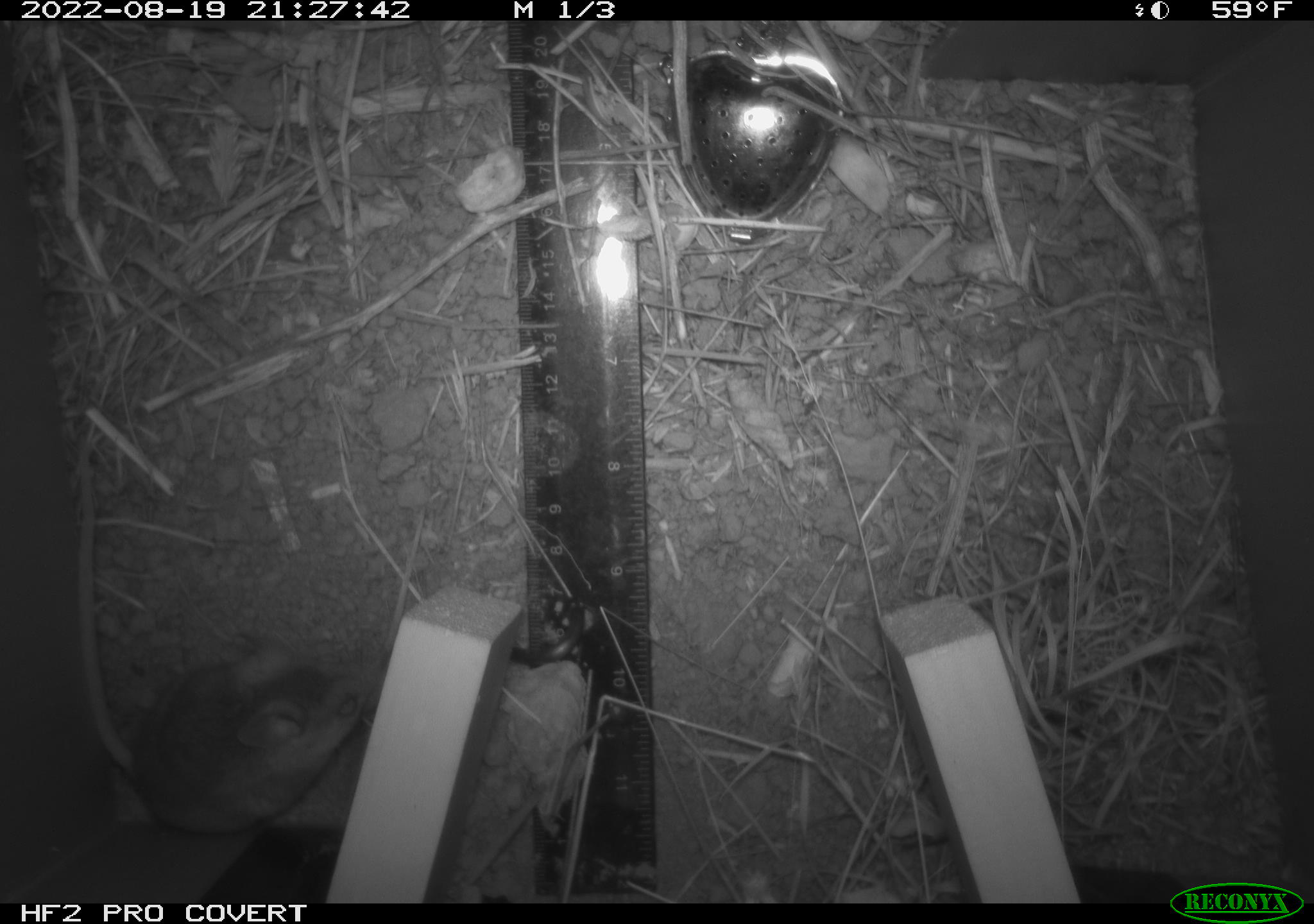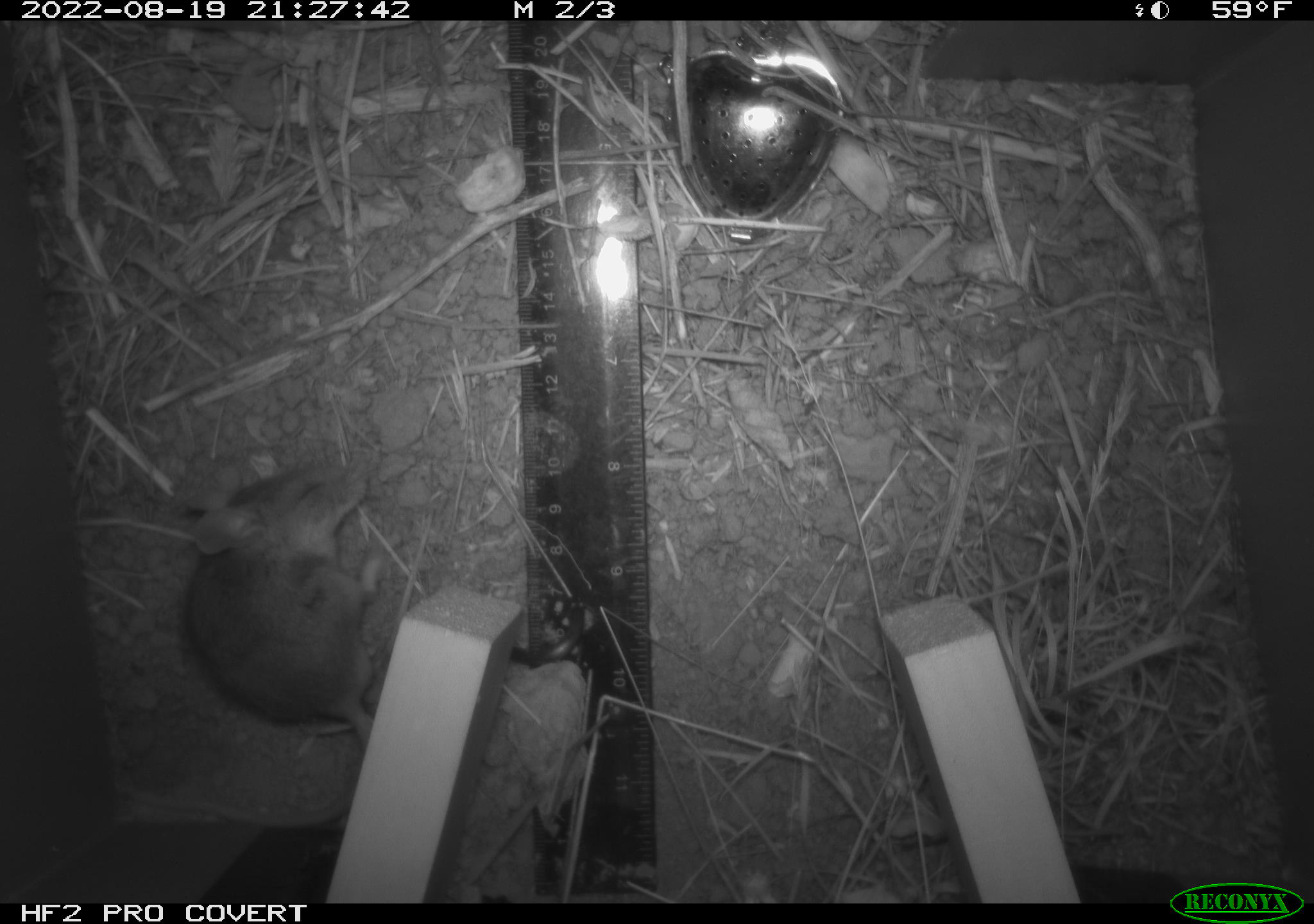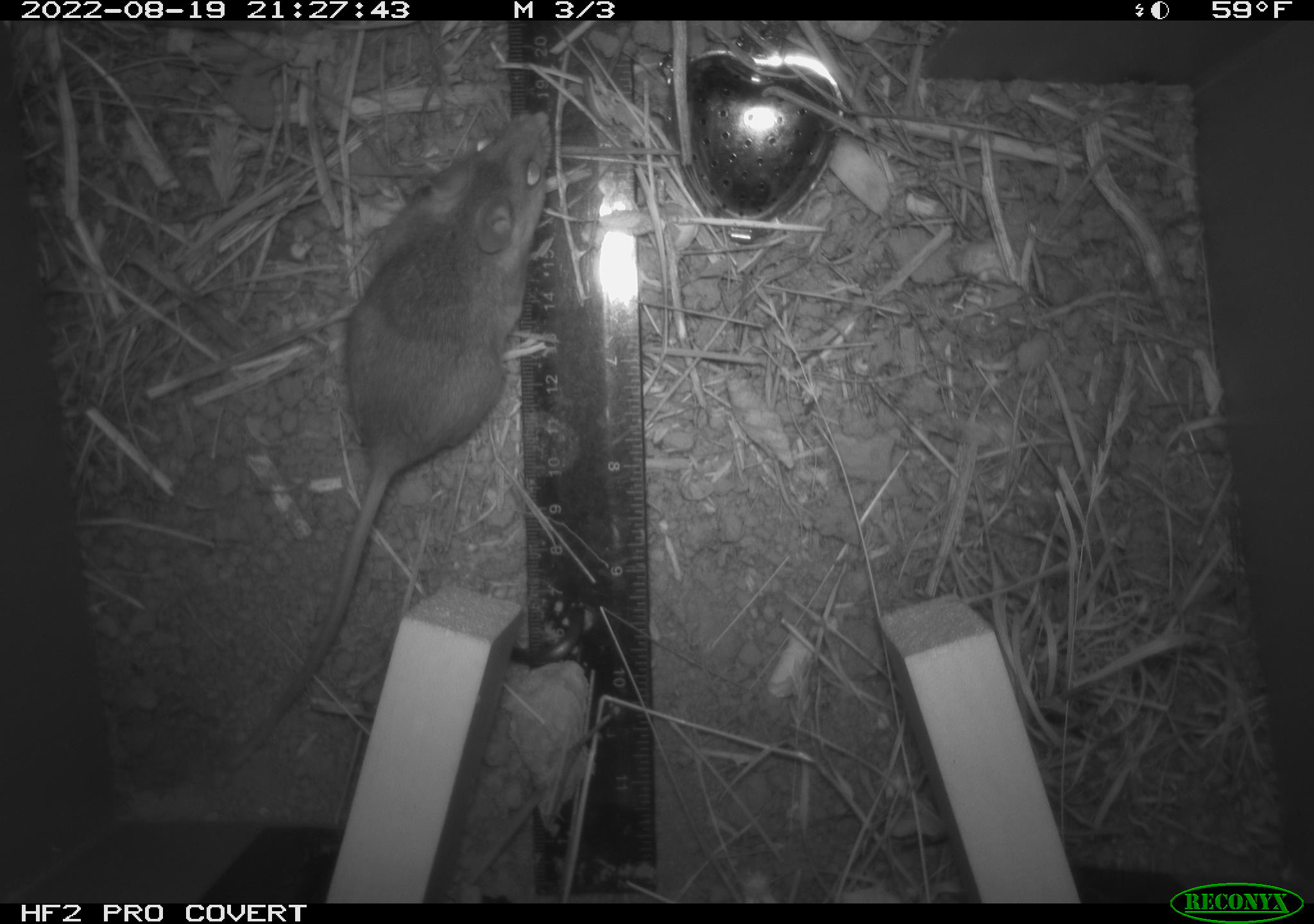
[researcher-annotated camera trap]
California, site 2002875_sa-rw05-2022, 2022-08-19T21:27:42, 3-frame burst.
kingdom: Animalia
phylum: Chordata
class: Mammalia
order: Rodentia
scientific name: Rodentia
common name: mouse species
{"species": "mouse species (Rodentia)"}